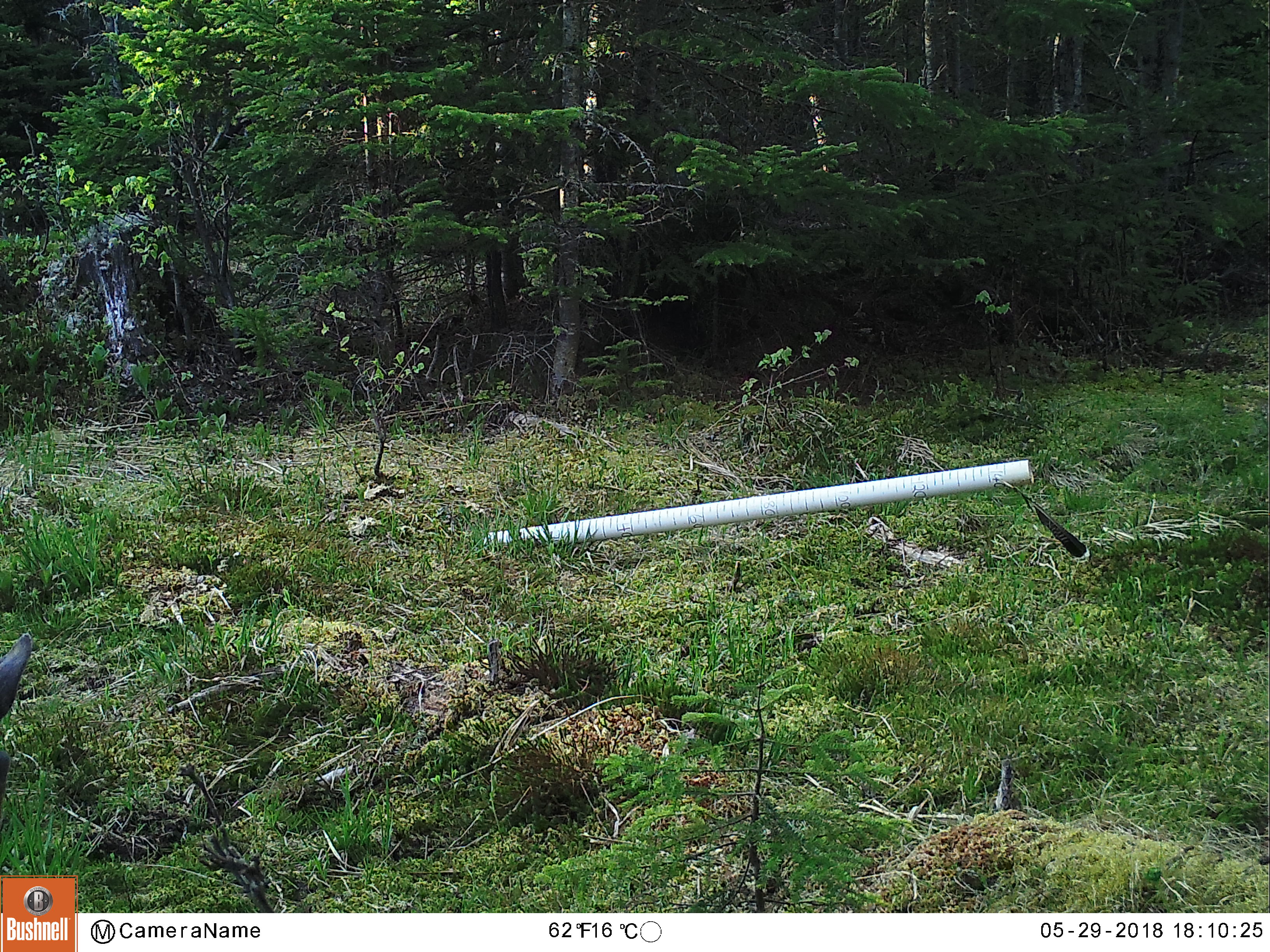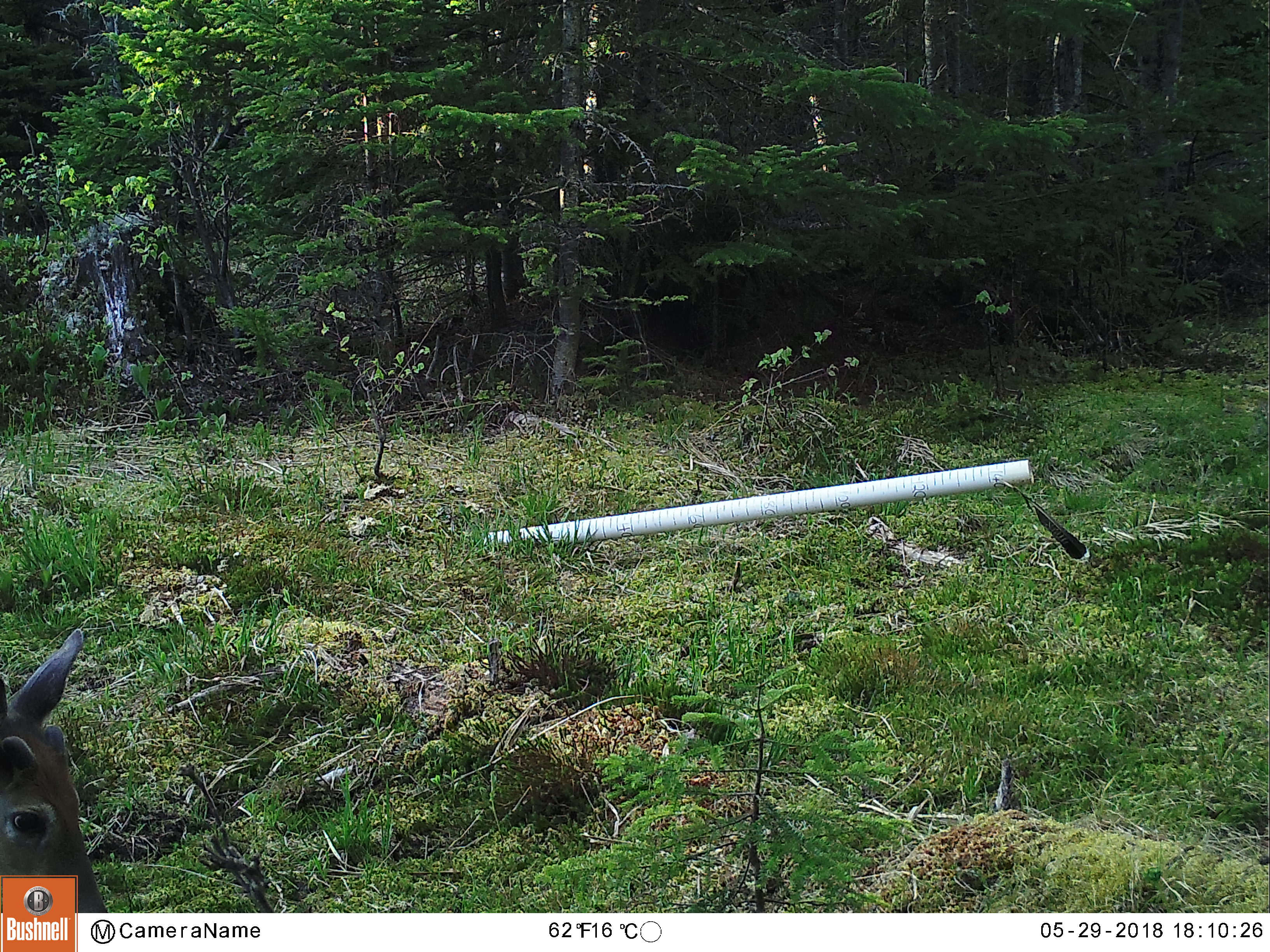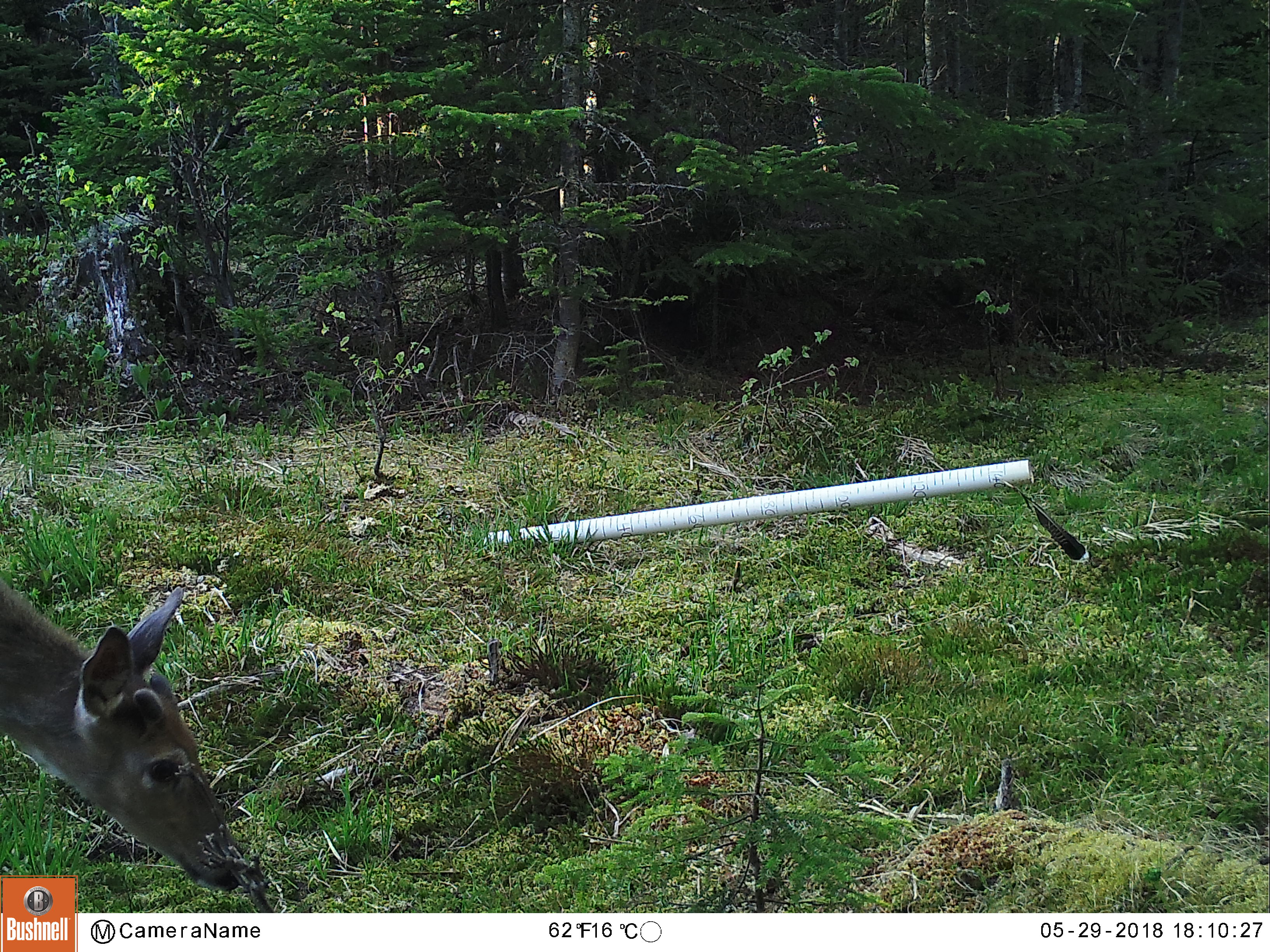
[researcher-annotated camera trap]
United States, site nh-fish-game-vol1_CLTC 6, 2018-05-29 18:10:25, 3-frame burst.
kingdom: Animalia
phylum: Chordata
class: Mammalia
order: Artiodactyla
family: Cervidae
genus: Odocoileus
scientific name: Odocoileus virginianus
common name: white-tailed deer